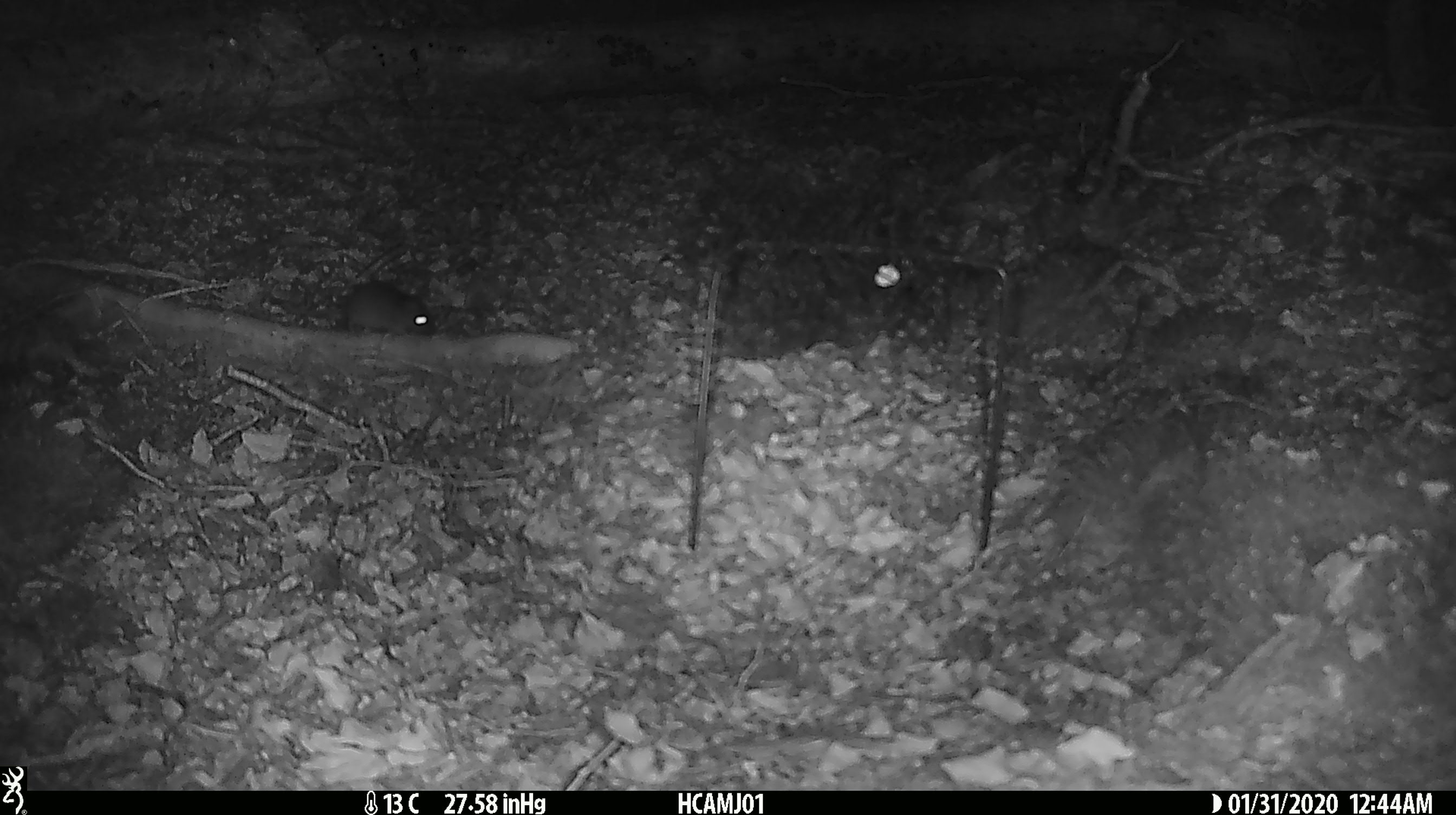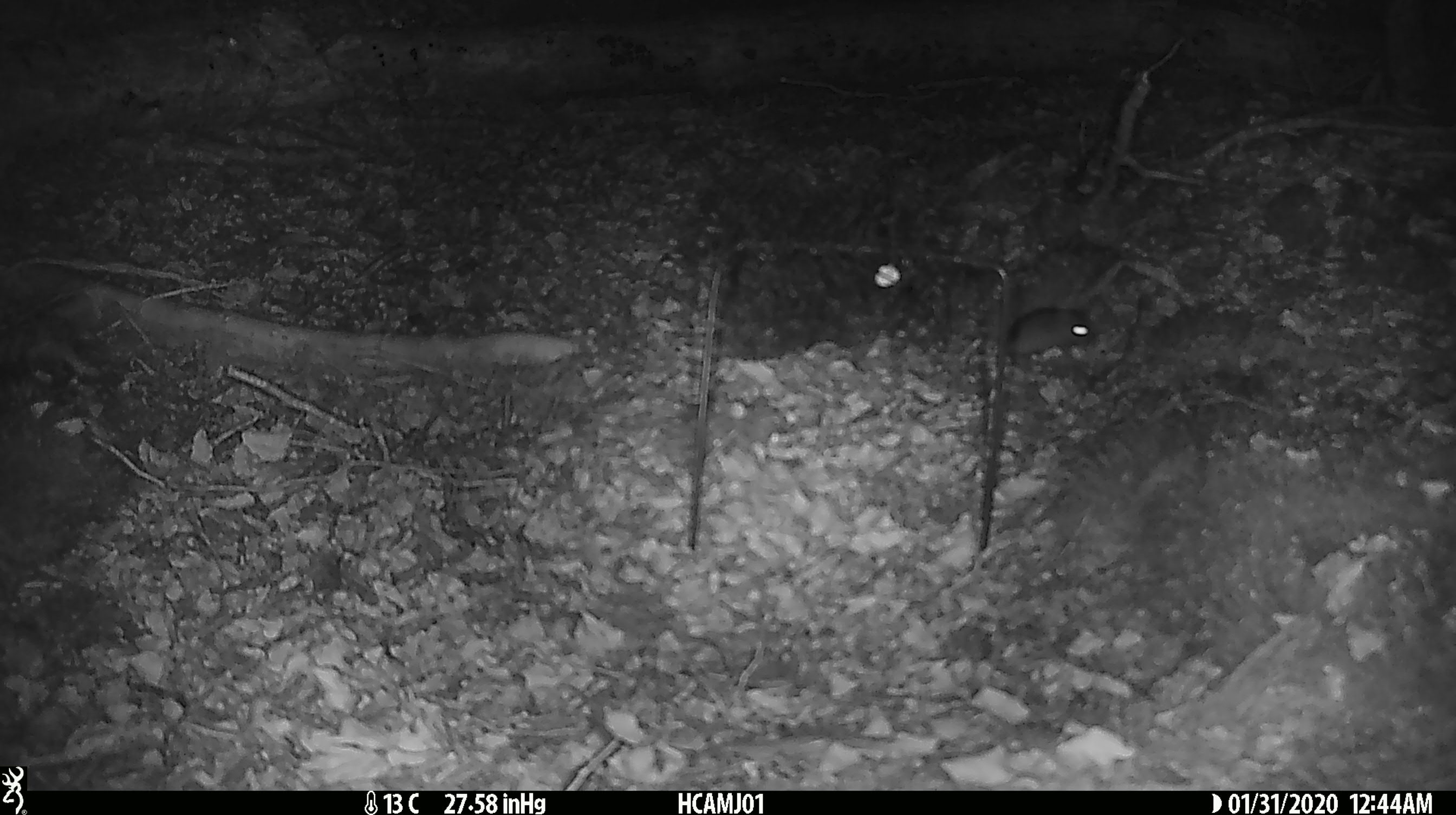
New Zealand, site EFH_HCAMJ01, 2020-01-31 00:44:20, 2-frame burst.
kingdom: Animalia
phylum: Chordata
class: Mammalia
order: Rodentia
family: Muridae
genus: Mus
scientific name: Mus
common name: mouse